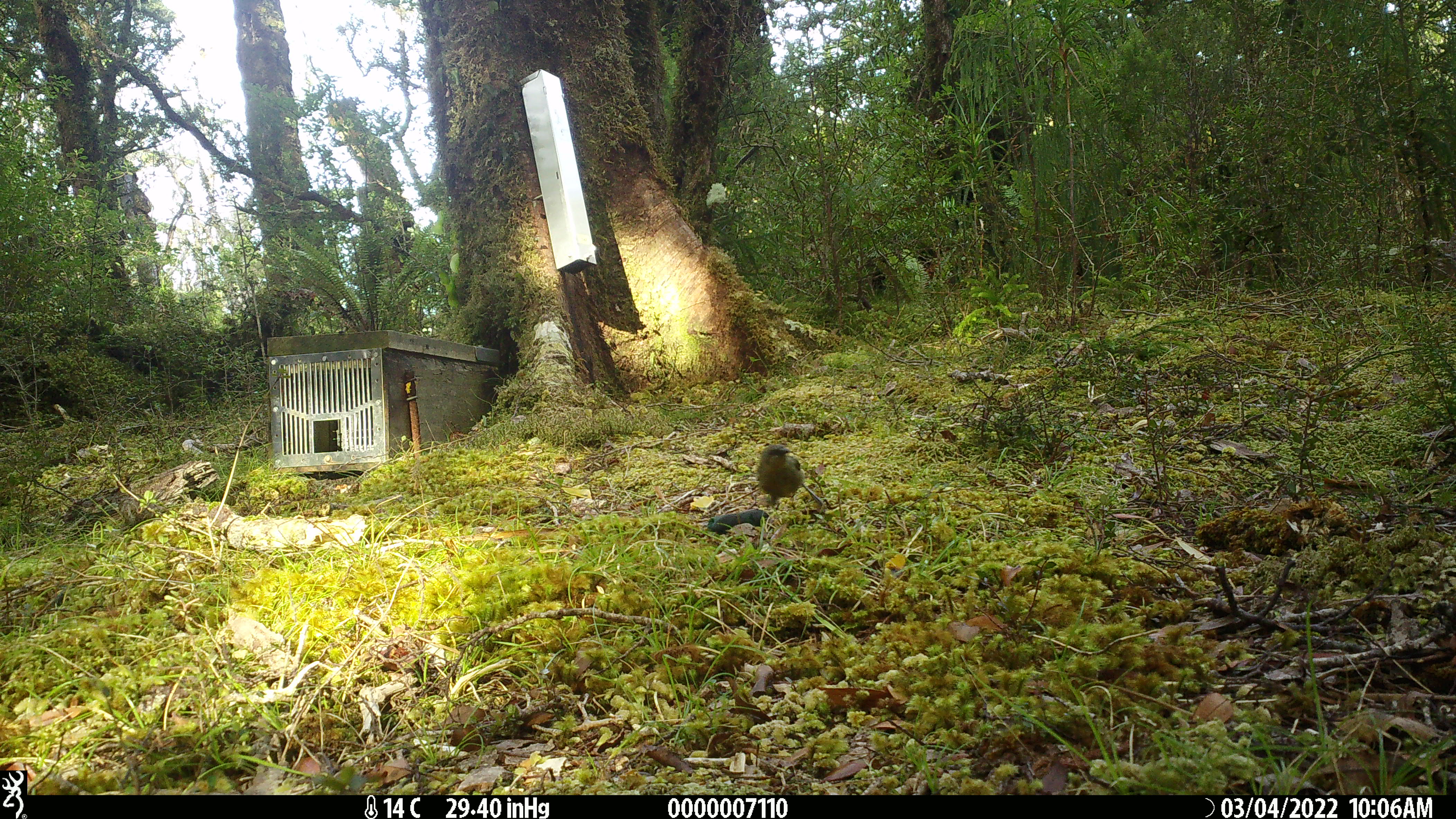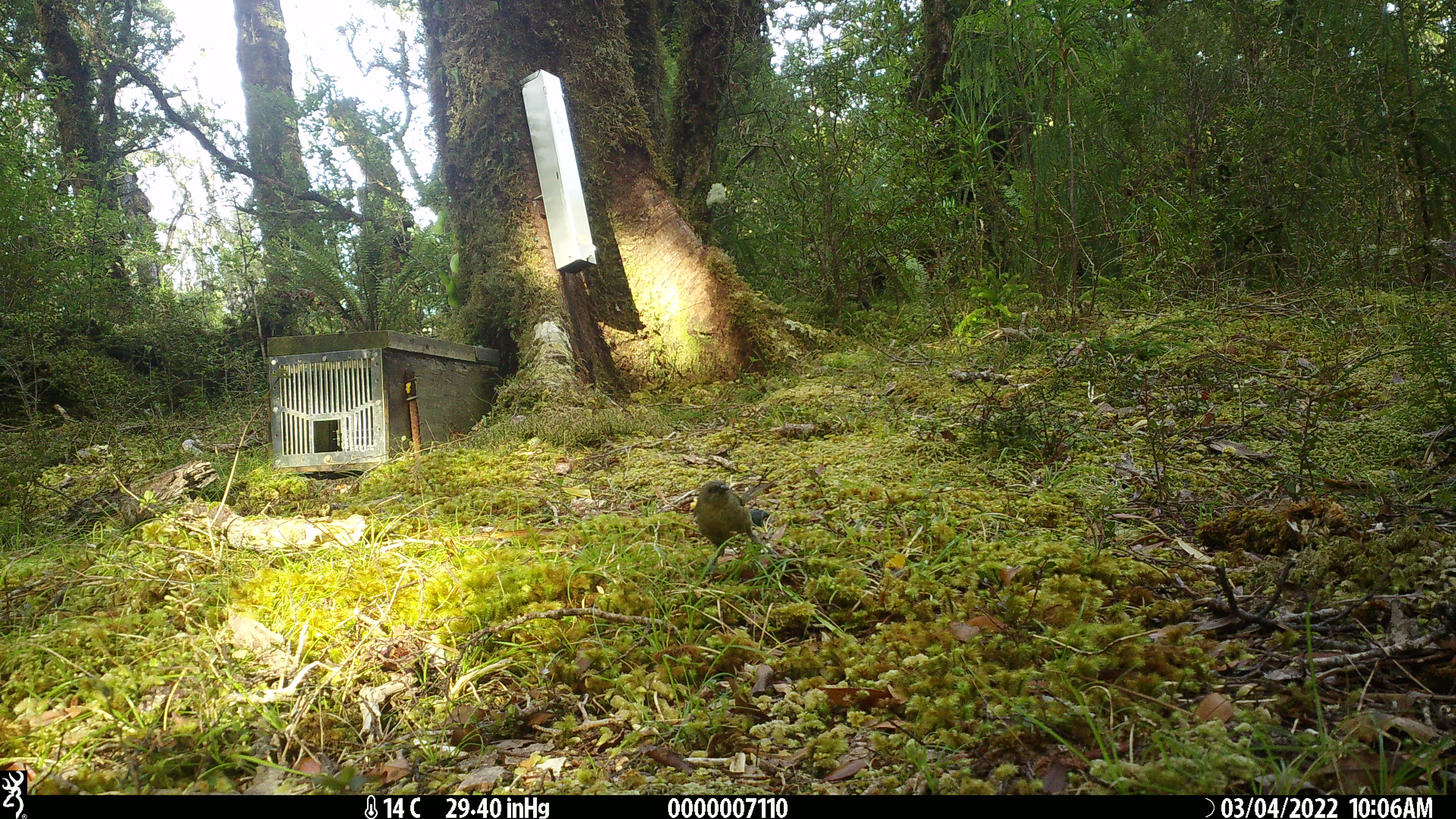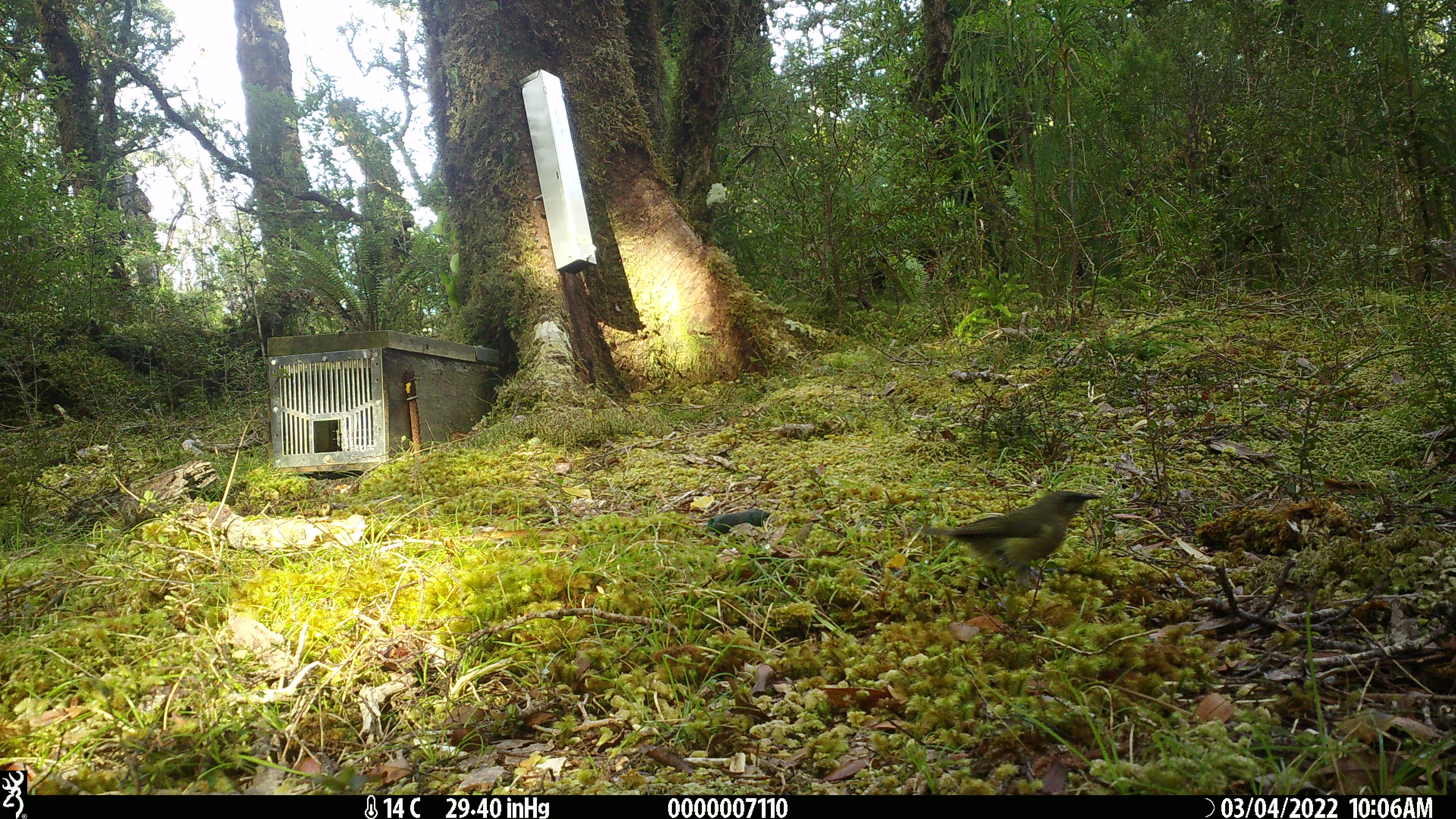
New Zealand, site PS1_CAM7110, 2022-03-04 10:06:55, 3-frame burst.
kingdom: Animalia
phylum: Chordata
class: Aves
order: Passeriformes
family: Meliphagidae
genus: Anthornis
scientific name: Anthornis melanura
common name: new zealand bellbird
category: bellbird